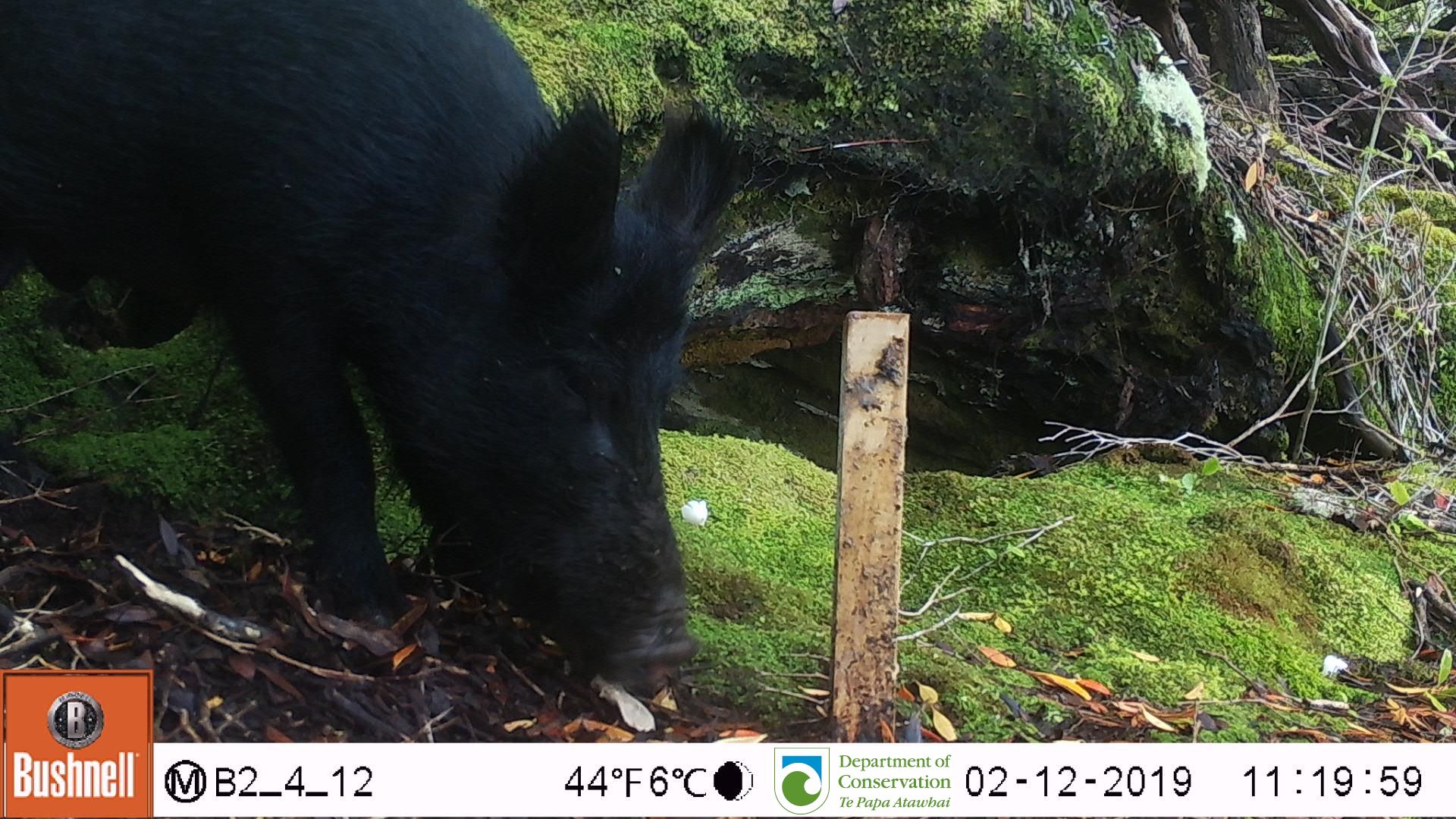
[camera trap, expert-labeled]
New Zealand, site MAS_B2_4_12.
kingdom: Animalia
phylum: Chordata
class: Mammalia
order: Artiodactyla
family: Suidae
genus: Sus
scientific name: Sus scrofa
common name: pig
Pig (Sus scrofa).